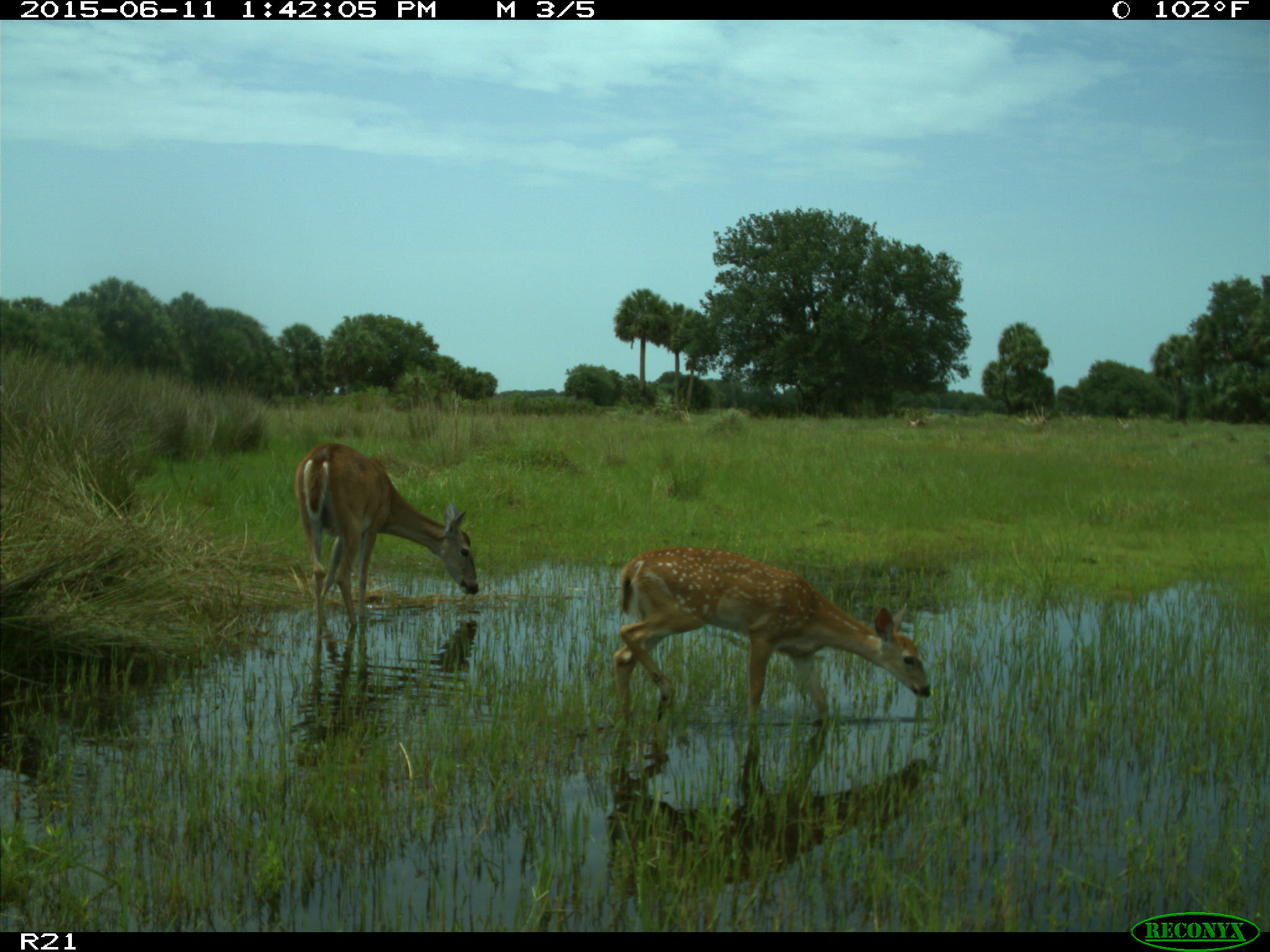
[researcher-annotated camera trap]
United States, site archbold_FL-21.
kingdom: Animalia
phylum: Chordata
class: Mammalia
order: Artiodactyla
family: Cervidae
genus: Odocoileus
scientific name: Odocoileus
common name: deer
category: unidentified deer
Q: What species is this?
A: Unidentified deer (deer) (Odocoileus).